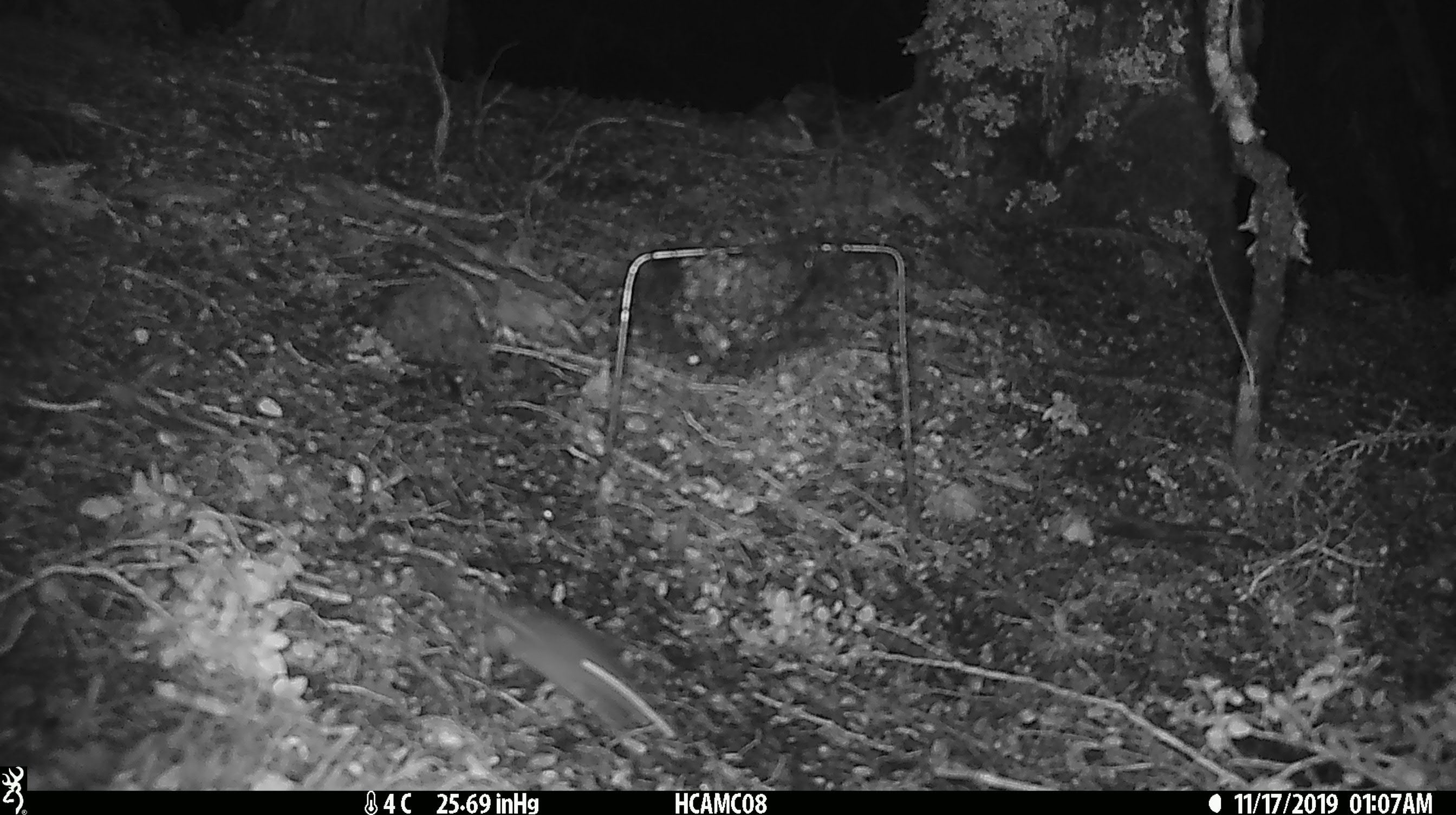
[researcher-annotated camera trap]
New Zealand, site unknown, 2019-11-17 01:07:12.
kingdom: Animalia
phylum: Chordata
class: Mammalia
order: Rodentia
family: Muridae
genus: Mus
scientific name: Mus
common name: mouse